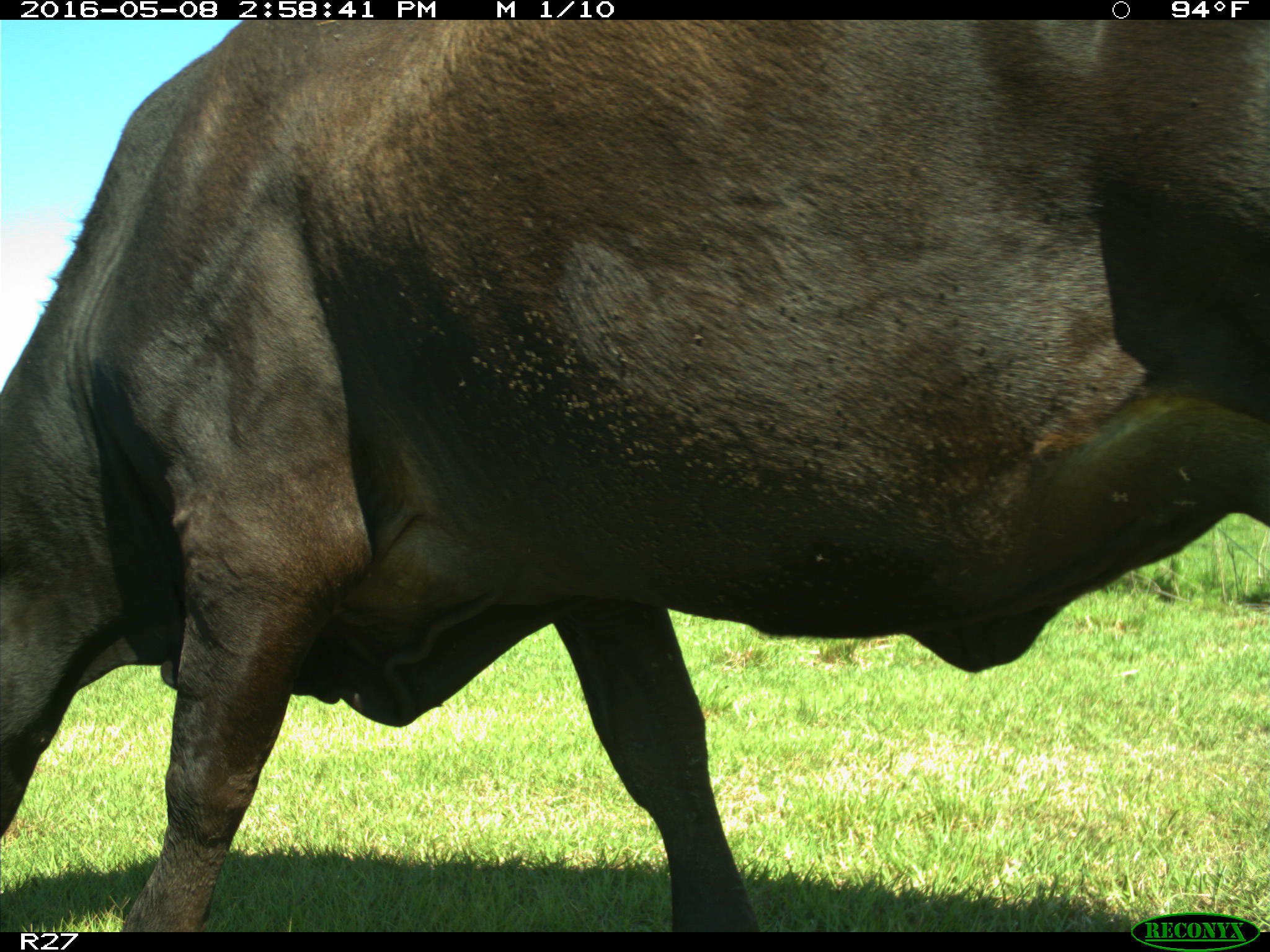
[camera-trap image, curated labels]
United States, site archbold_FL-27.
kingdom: Animalia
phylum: Chordata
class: Mammalia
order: Artiodactyla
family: Bovidae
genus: Bos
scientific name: Bos taurus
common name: domestic cow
Bos taurus (domestic cow).